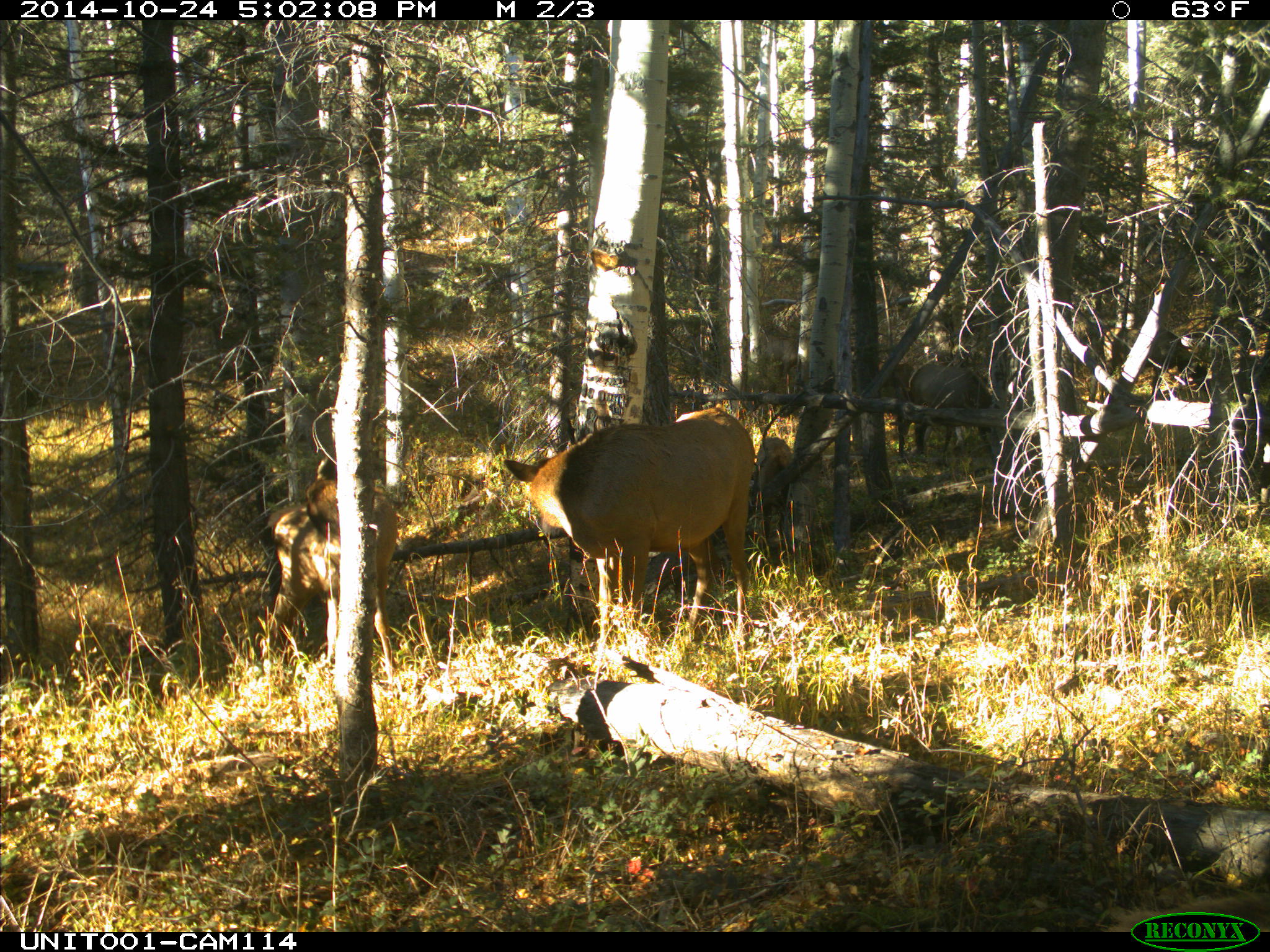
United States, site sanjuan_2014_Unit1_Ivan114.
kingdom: Animalia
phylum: Chordata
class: Mammalia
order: Artiodactyla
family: Cervidae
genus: Cervus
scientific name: Cervus elaphus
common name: red deer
Cervus elaphus (red deer).